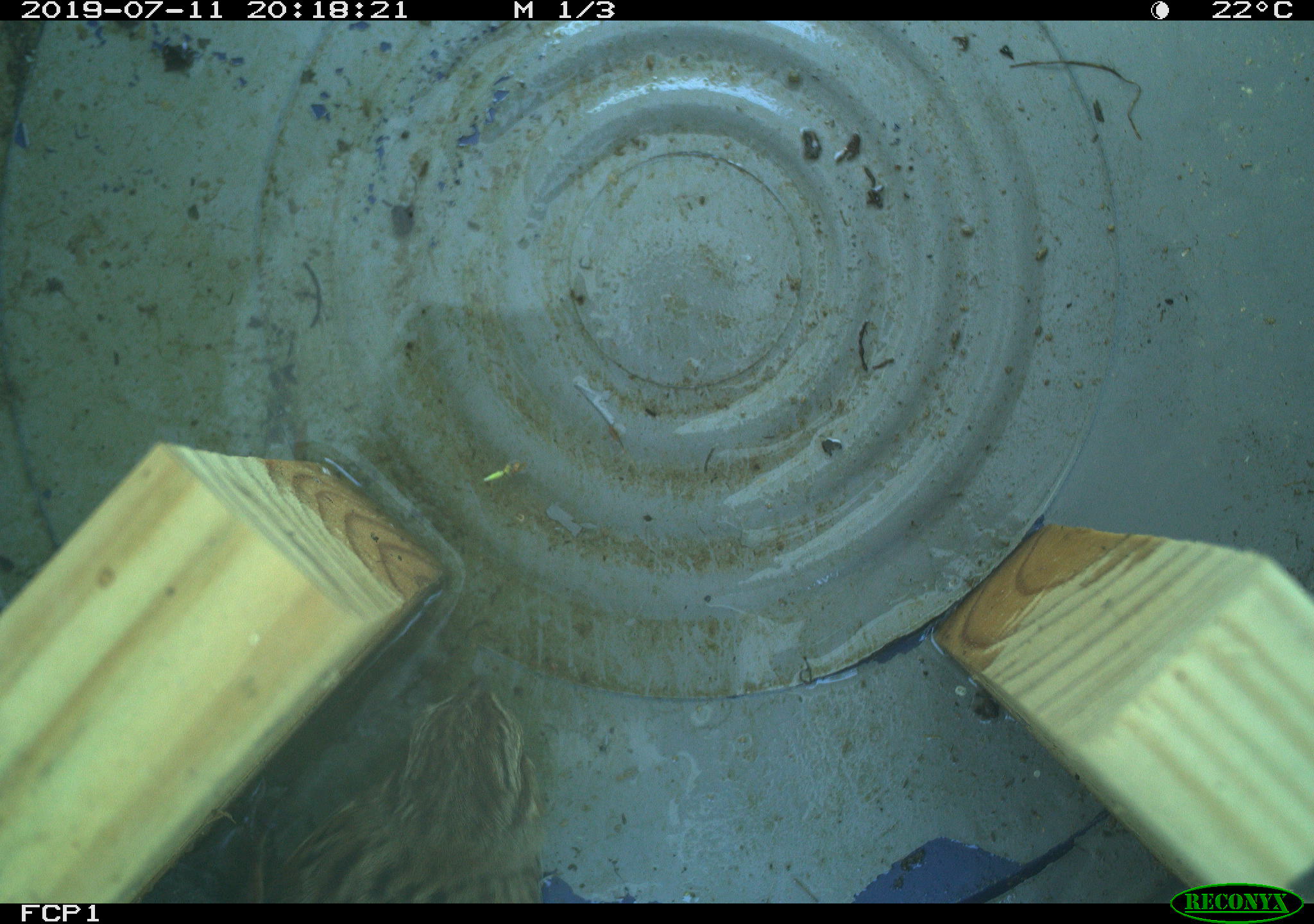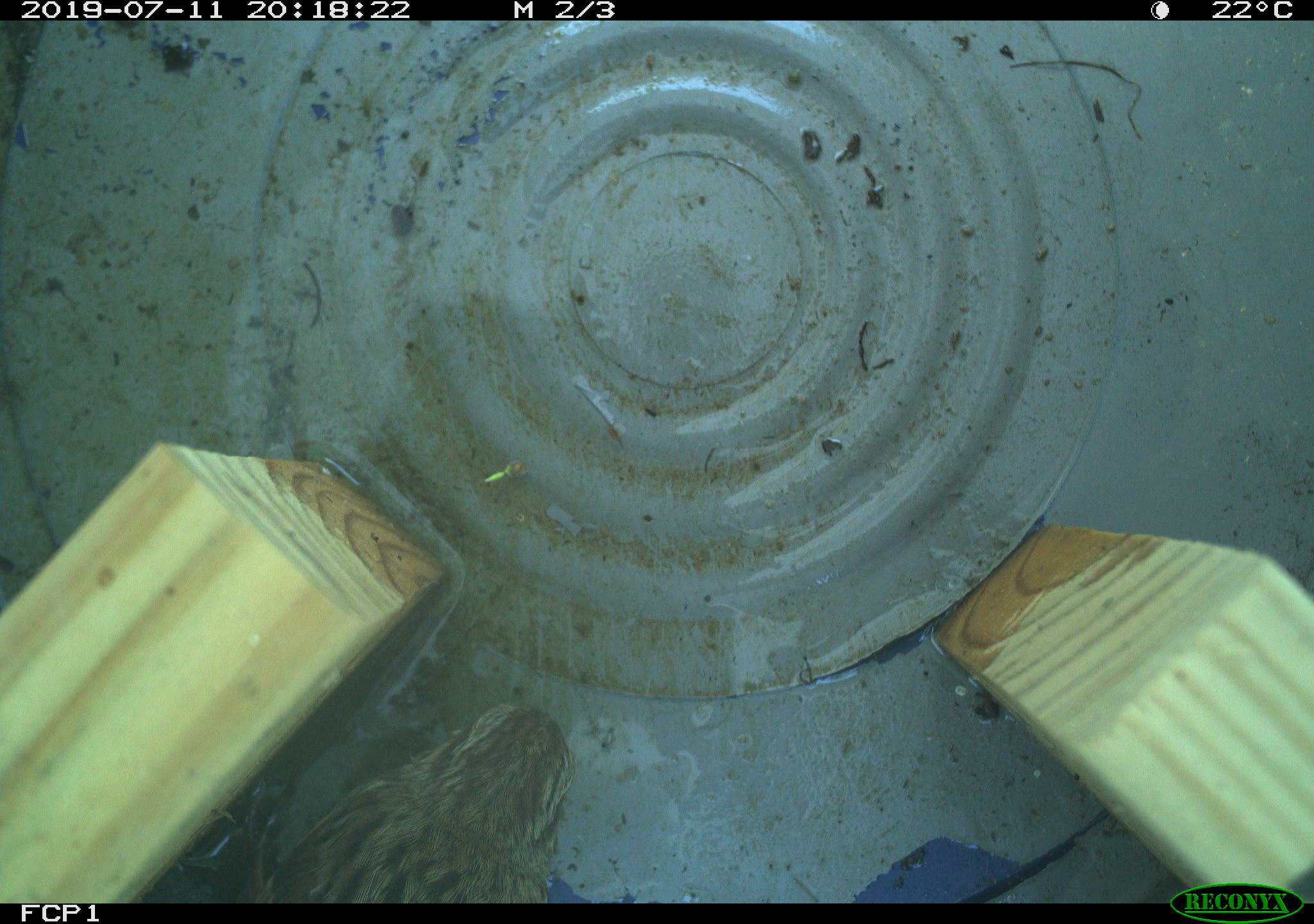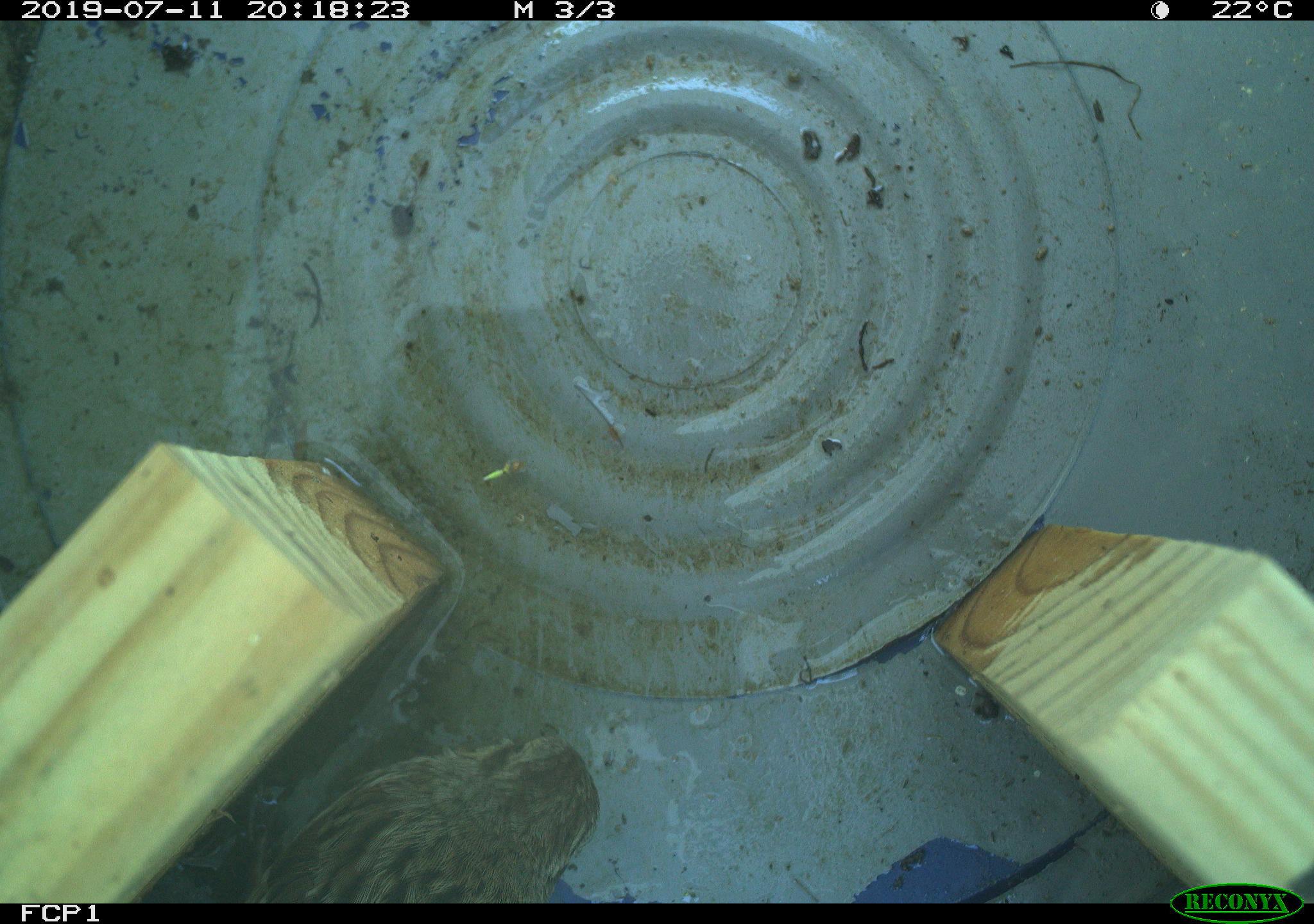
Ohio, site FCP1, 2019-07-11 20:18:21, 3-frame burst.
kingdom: Animalia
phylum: Chordata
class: Aves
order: Passeriformes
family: Passerellidae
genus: Melospiza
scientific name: Melospiza melodia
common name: song sparrow